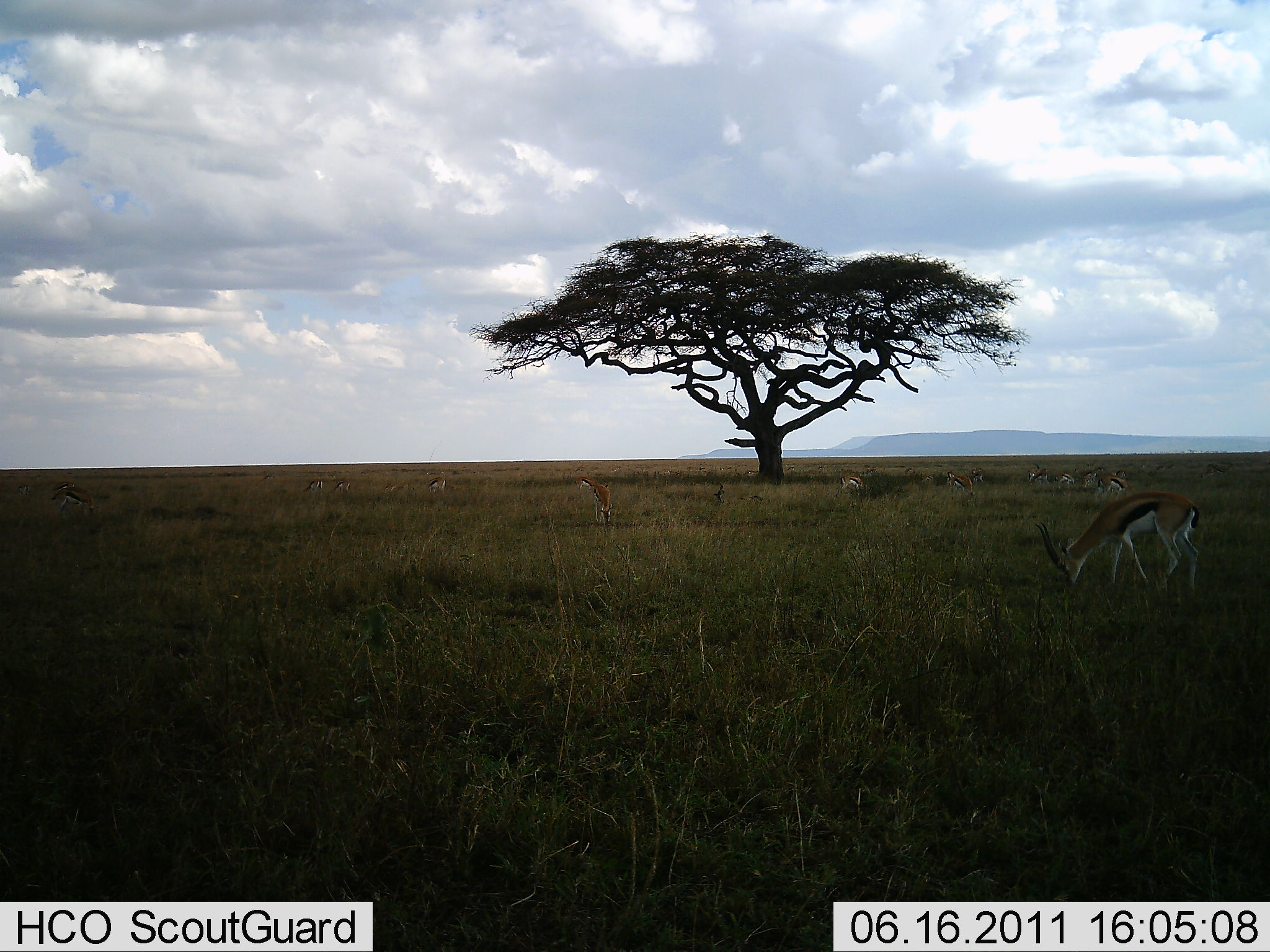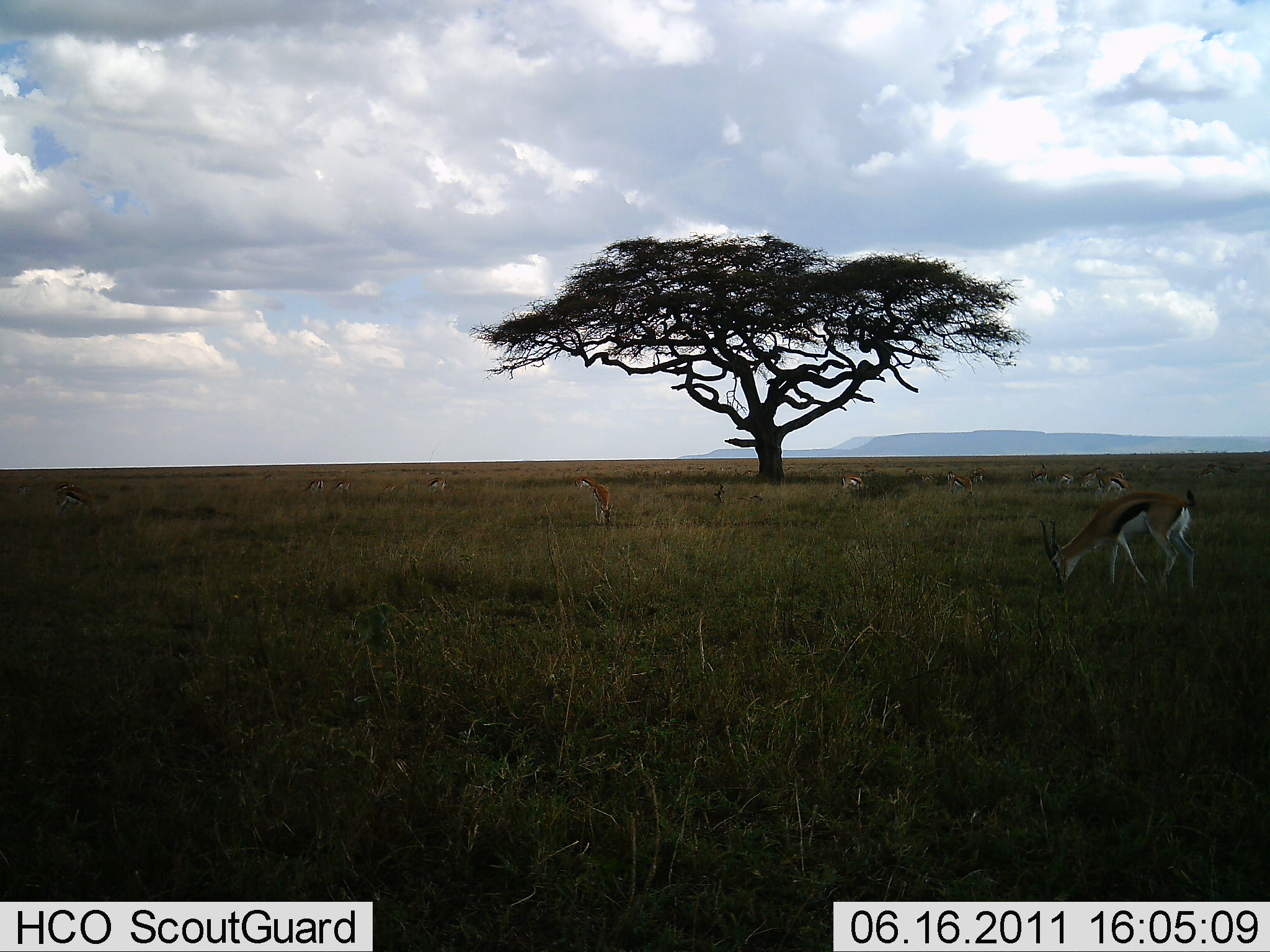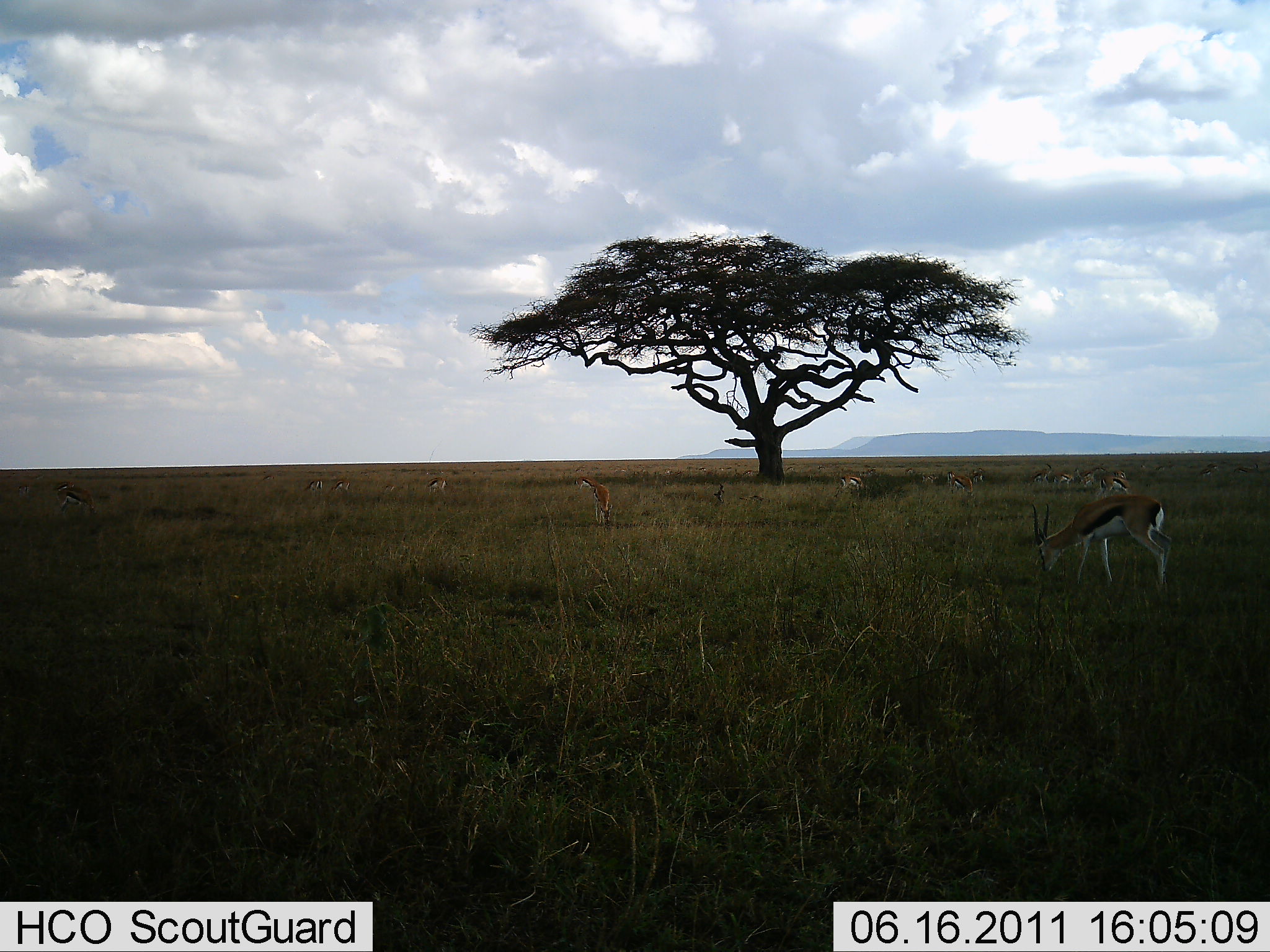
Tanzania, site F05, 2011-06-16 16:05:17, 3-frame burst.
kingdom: Animalia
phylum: Chordata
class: Mammalia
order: Artiodactyla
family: Bovidae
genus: Eudorcas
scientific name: Eudorcas thomsonii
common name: thomson's gazelle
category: gazellethomsons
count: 11-50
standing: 27%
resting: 0%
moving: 27%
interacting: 0%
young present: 9%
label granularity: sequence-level